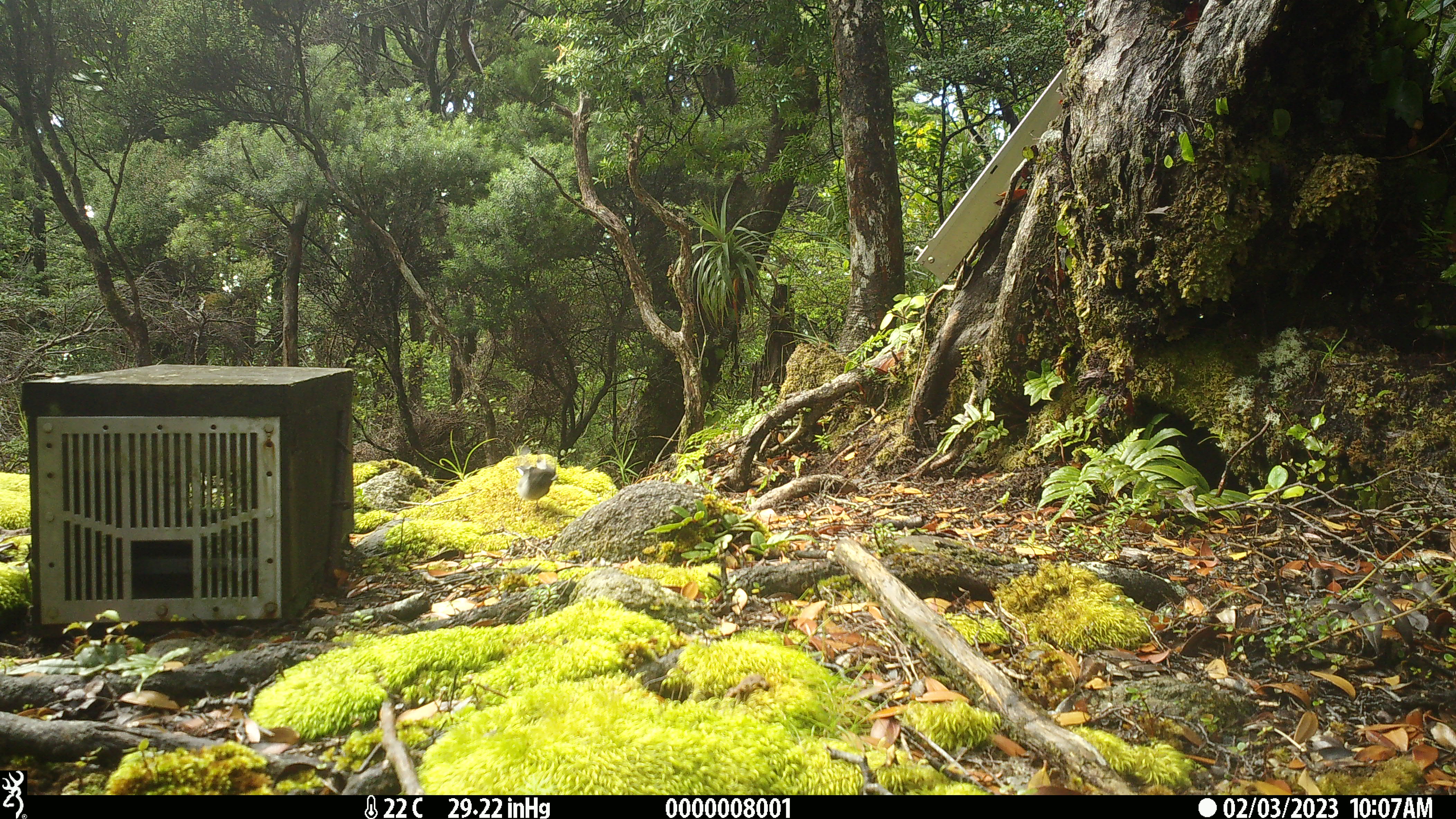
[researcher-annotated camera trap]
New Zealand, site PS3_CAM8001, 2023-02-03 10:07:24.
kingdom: Animalia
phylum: Chordata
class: Aves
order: Passeriformes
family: Petroicidae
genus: Petroica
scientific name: Petroica macrocephala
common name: tomtit